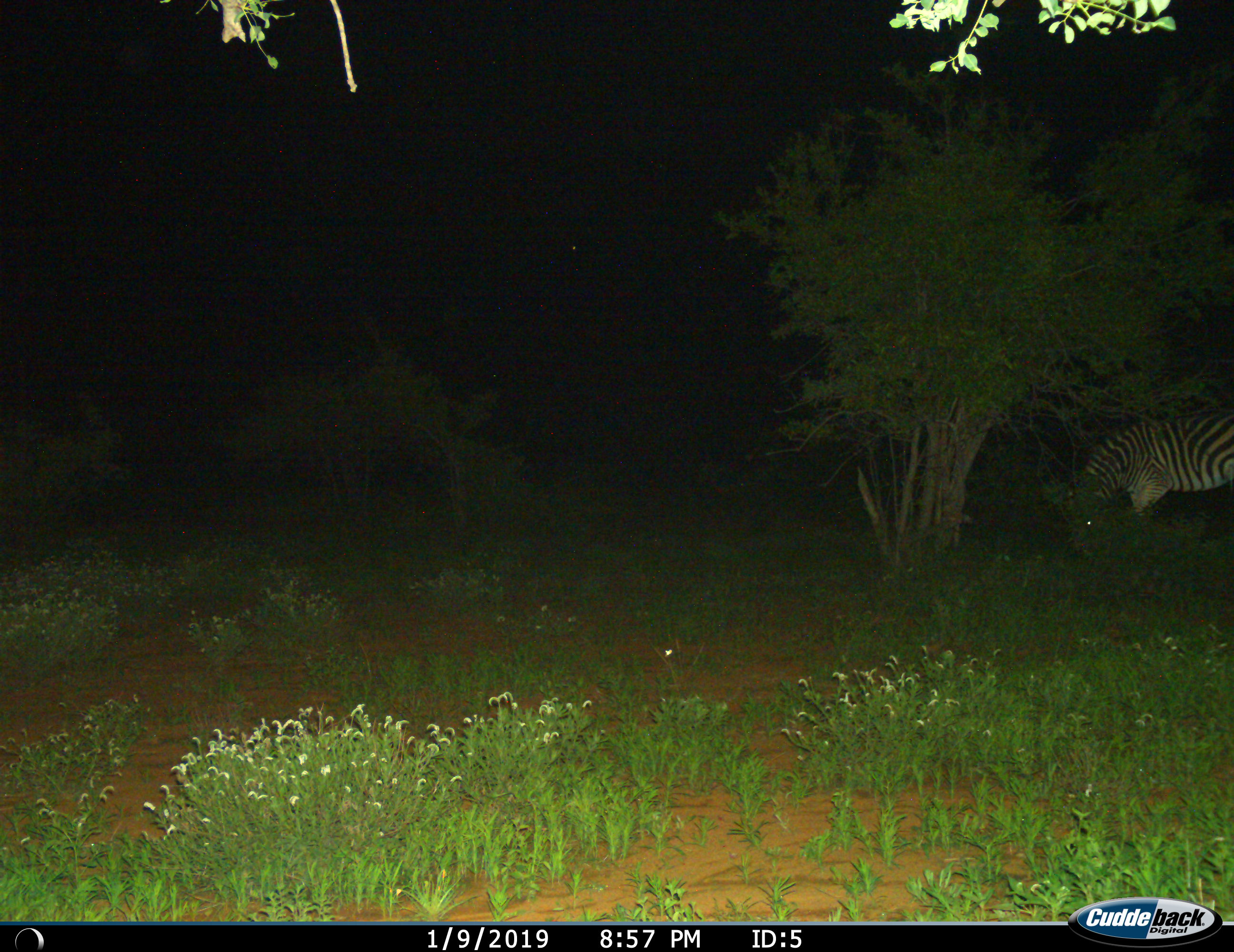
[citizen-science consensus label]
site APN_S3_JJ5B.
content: unidentified animal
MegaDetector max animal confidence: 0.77